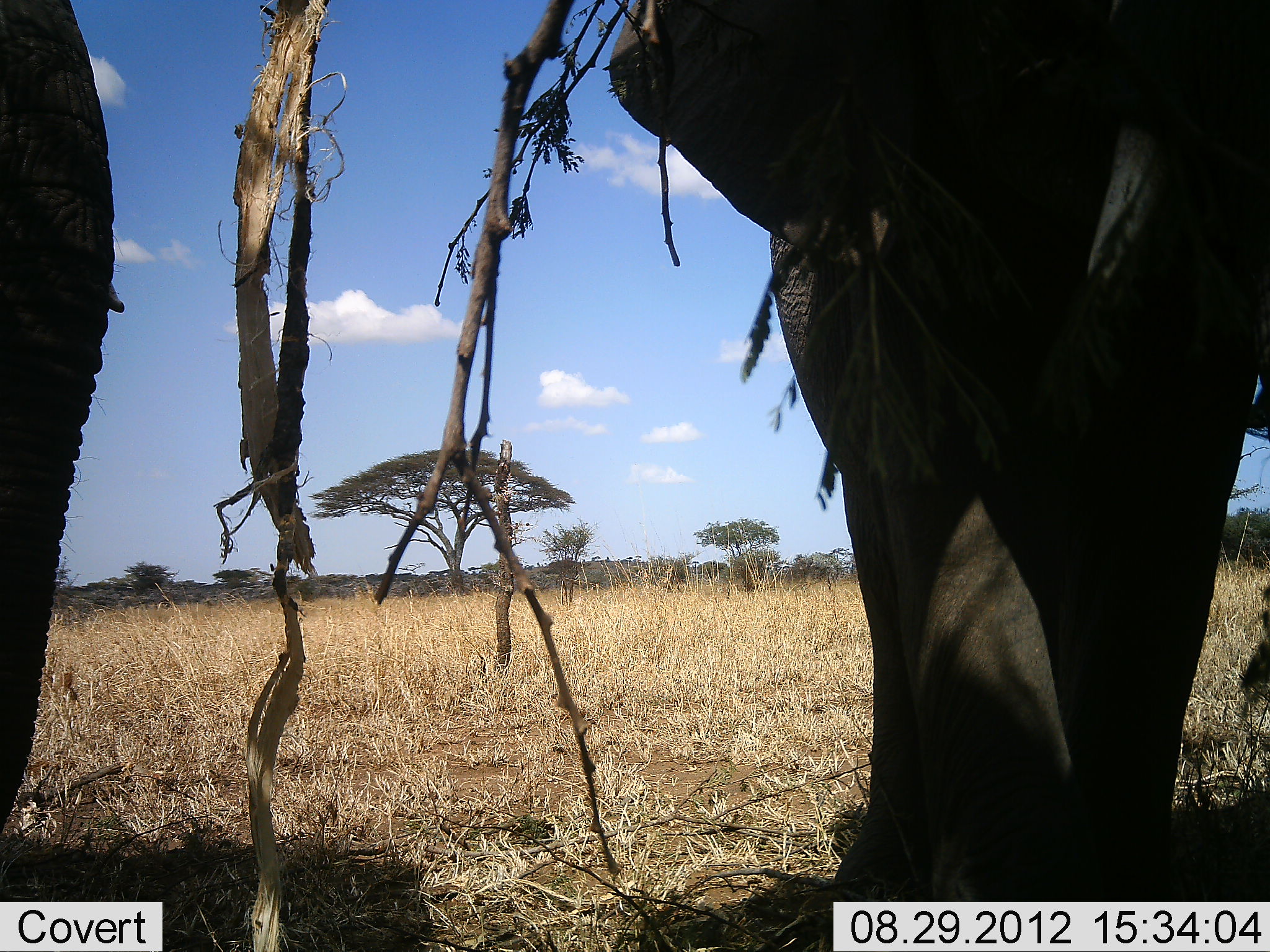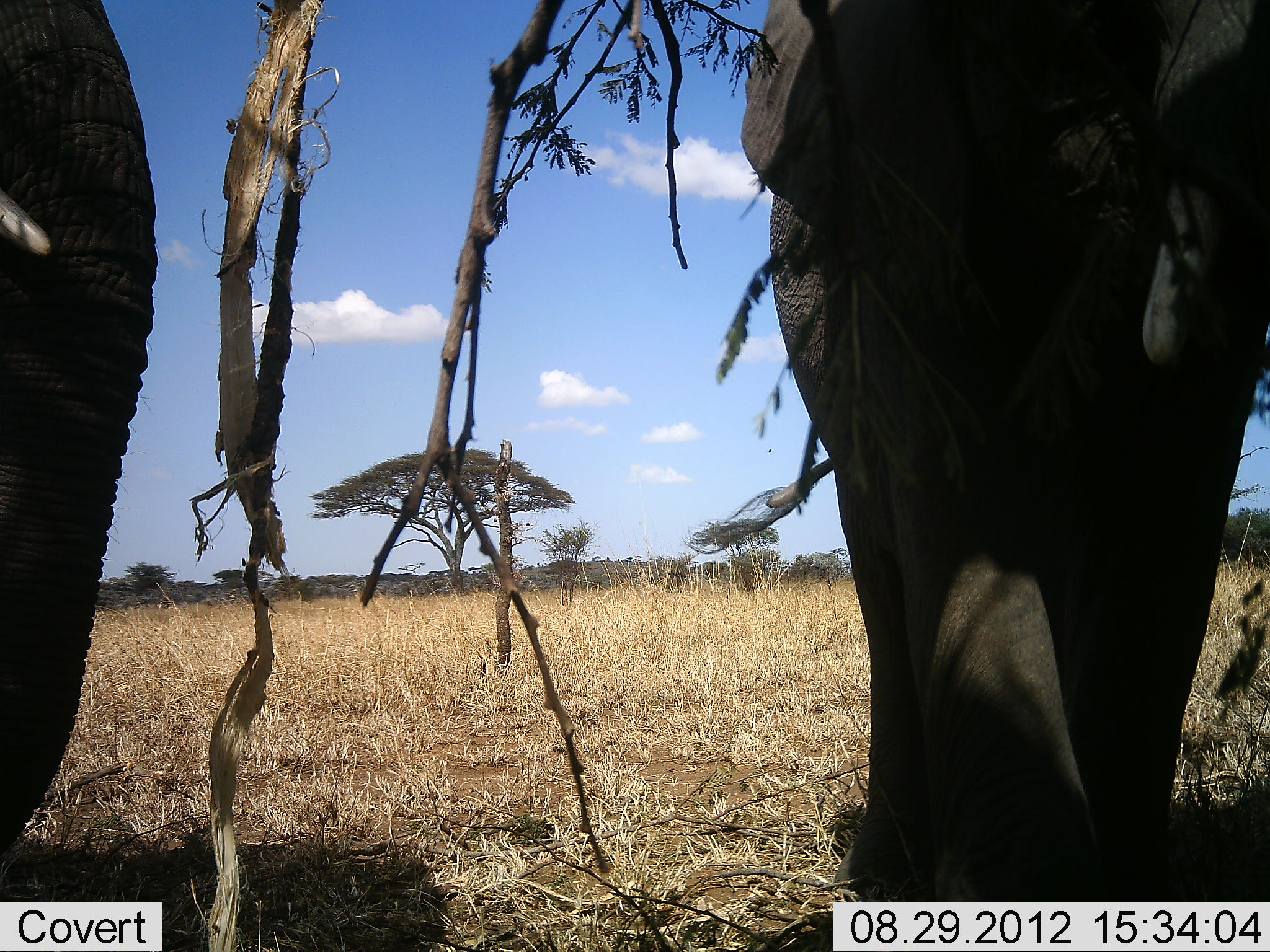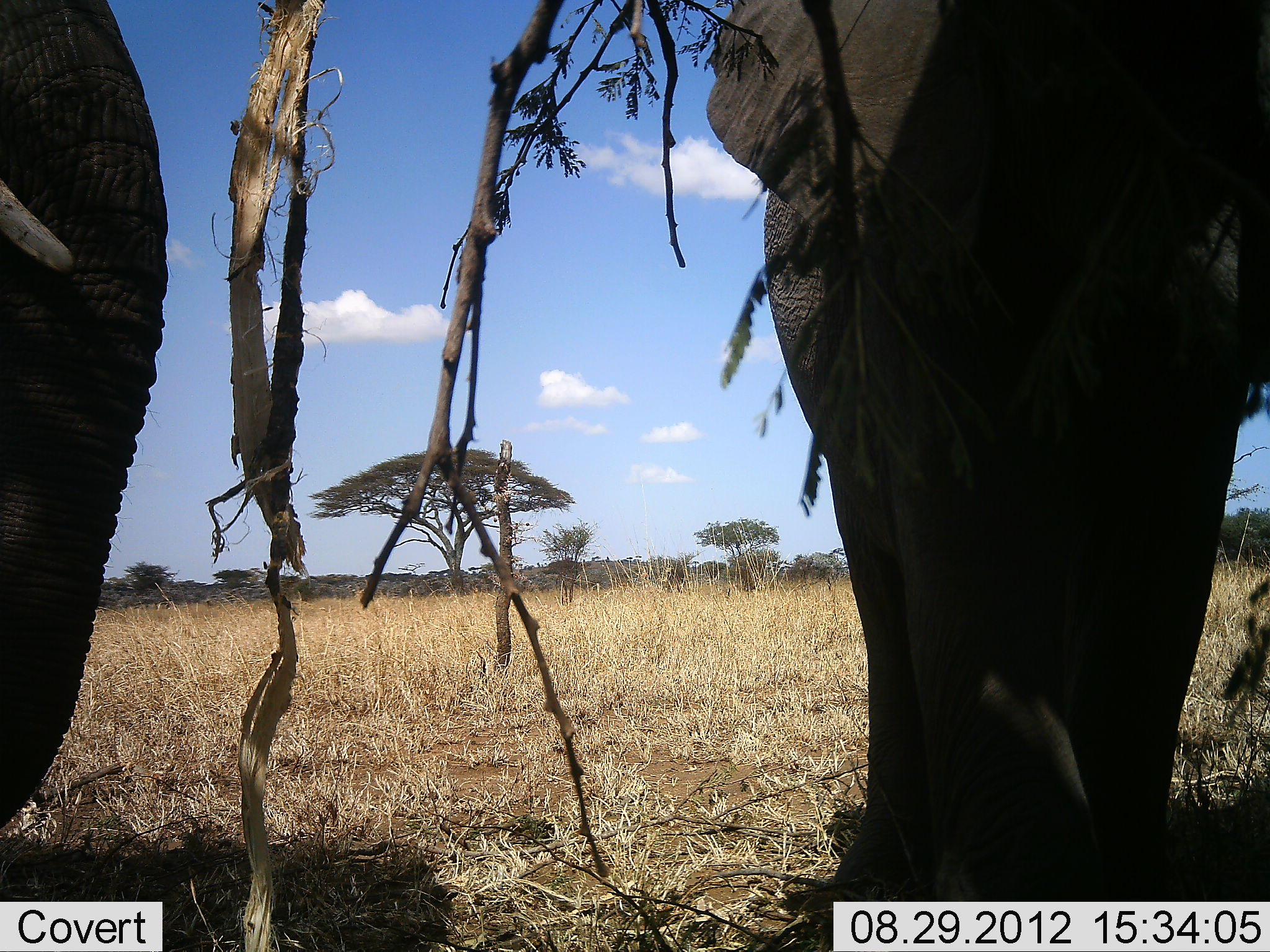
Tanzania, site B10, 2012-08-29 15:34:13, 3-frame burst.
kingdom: Animalia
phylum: Chordata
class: Mammalia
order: Proboscidea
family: Elephantidae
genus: Loxodonta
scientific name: Loxodonta africana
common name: african bush elephant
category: elephant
Elephant (african bush elephant) (Loxodonta africana), count 2. Behavior (volunteer vote fractions): standing 90%, resting 0%, moving 0%, interacting 10%. Young present (vote fraction): 0%. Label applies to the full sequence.